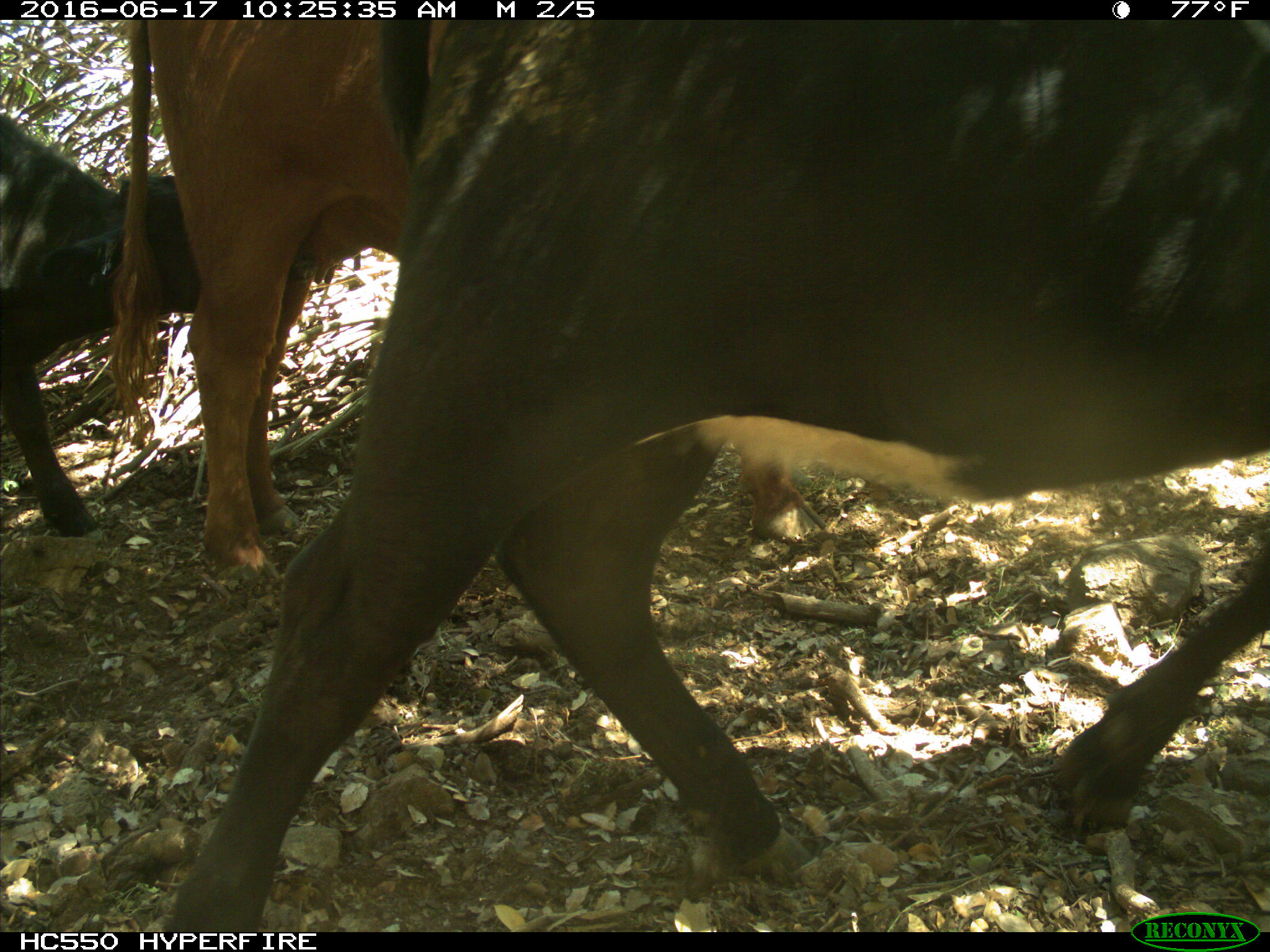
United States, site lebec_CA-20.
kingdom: Animalia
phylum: Chordata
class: Mammalia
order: Artiodactyla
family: Bovidae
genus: Bos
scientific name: Bos taurus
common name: domestic cow